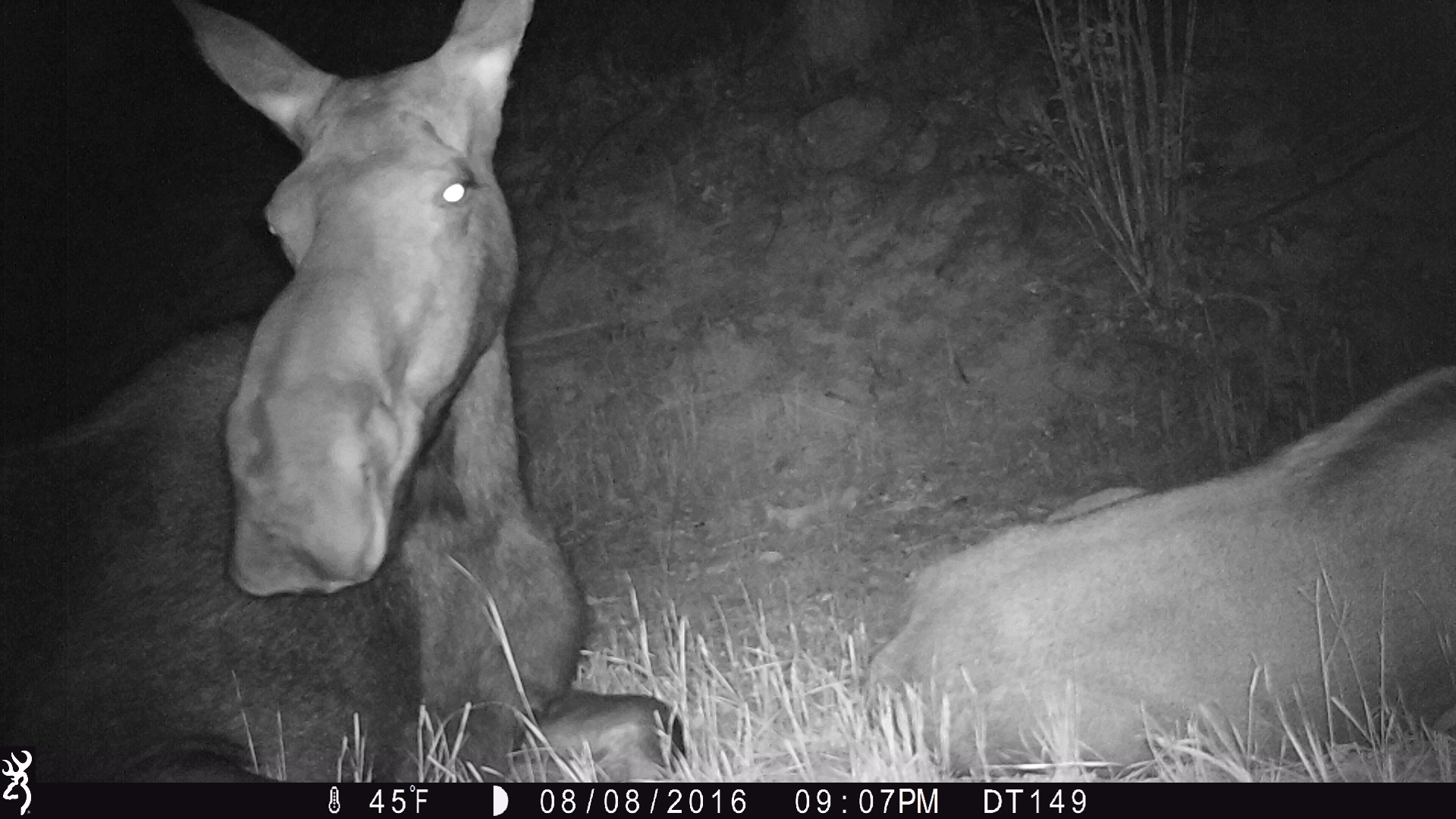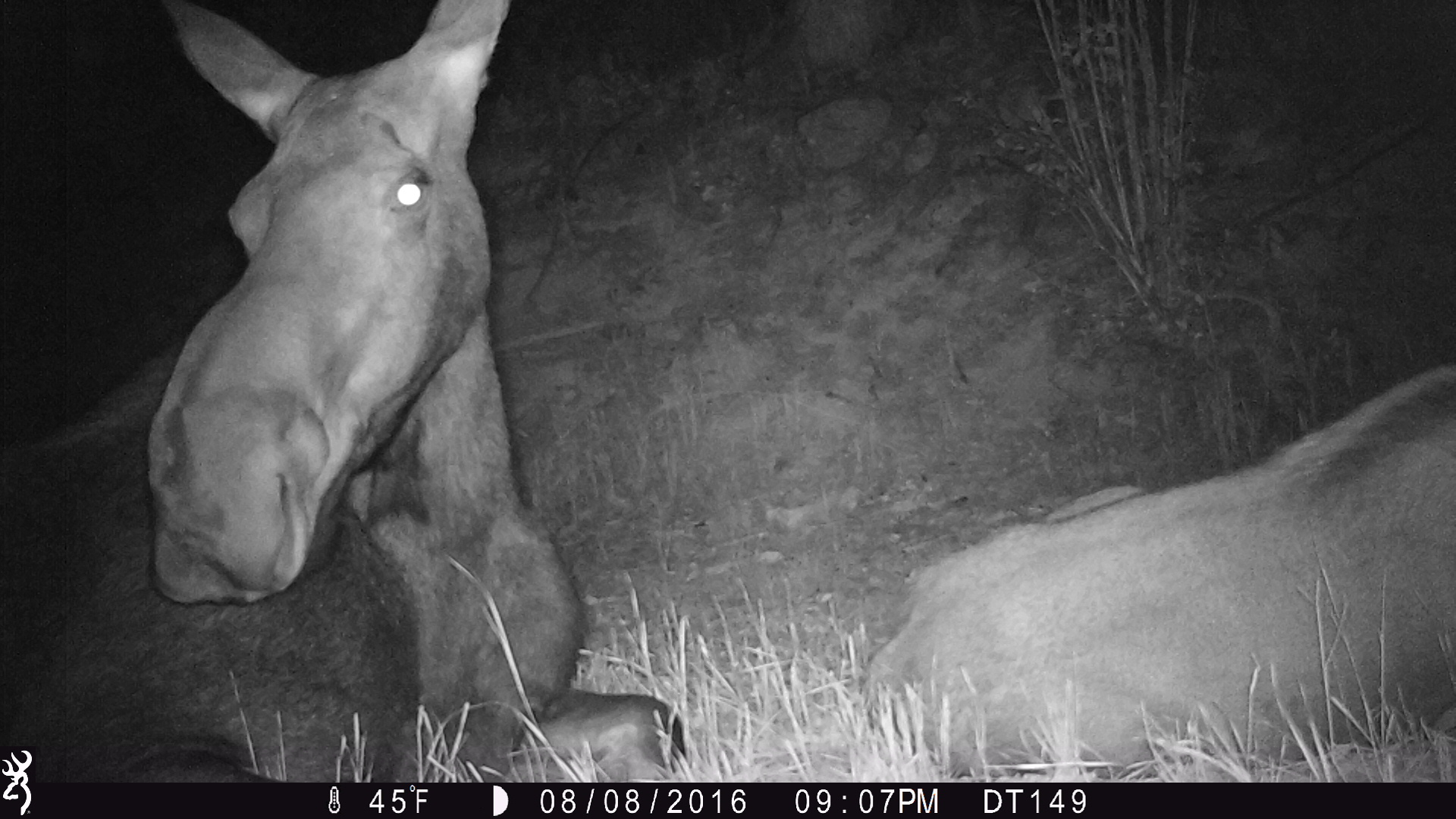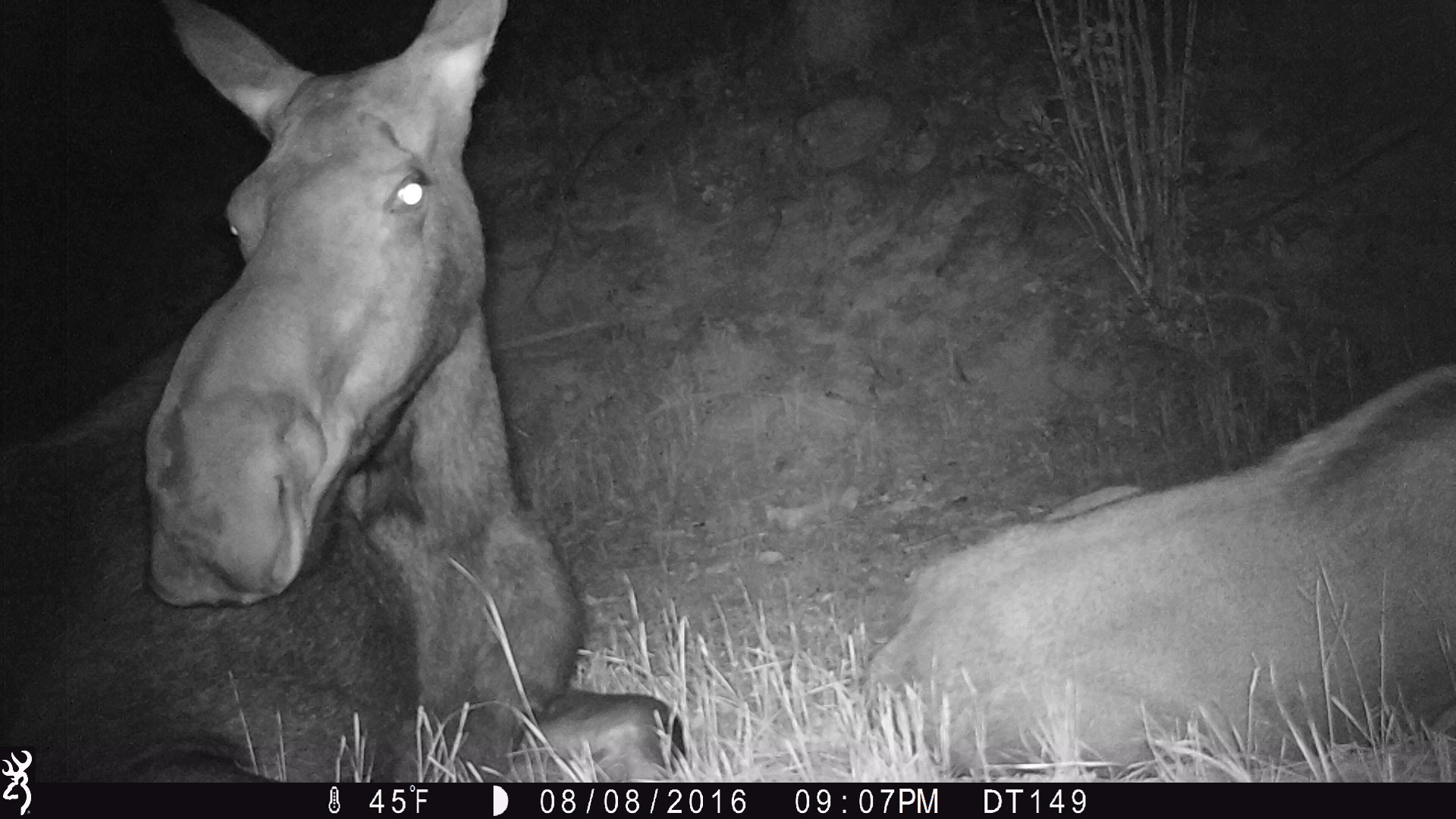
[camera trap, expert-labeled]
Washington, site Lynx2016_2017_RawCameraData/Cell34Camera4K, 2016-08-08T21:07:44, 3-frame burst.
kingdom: Animalia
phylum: Chordata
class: Mammalia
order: Artiodactyla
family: Cervidae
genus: Alces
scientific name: Alces alces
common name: moose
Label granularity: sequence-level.